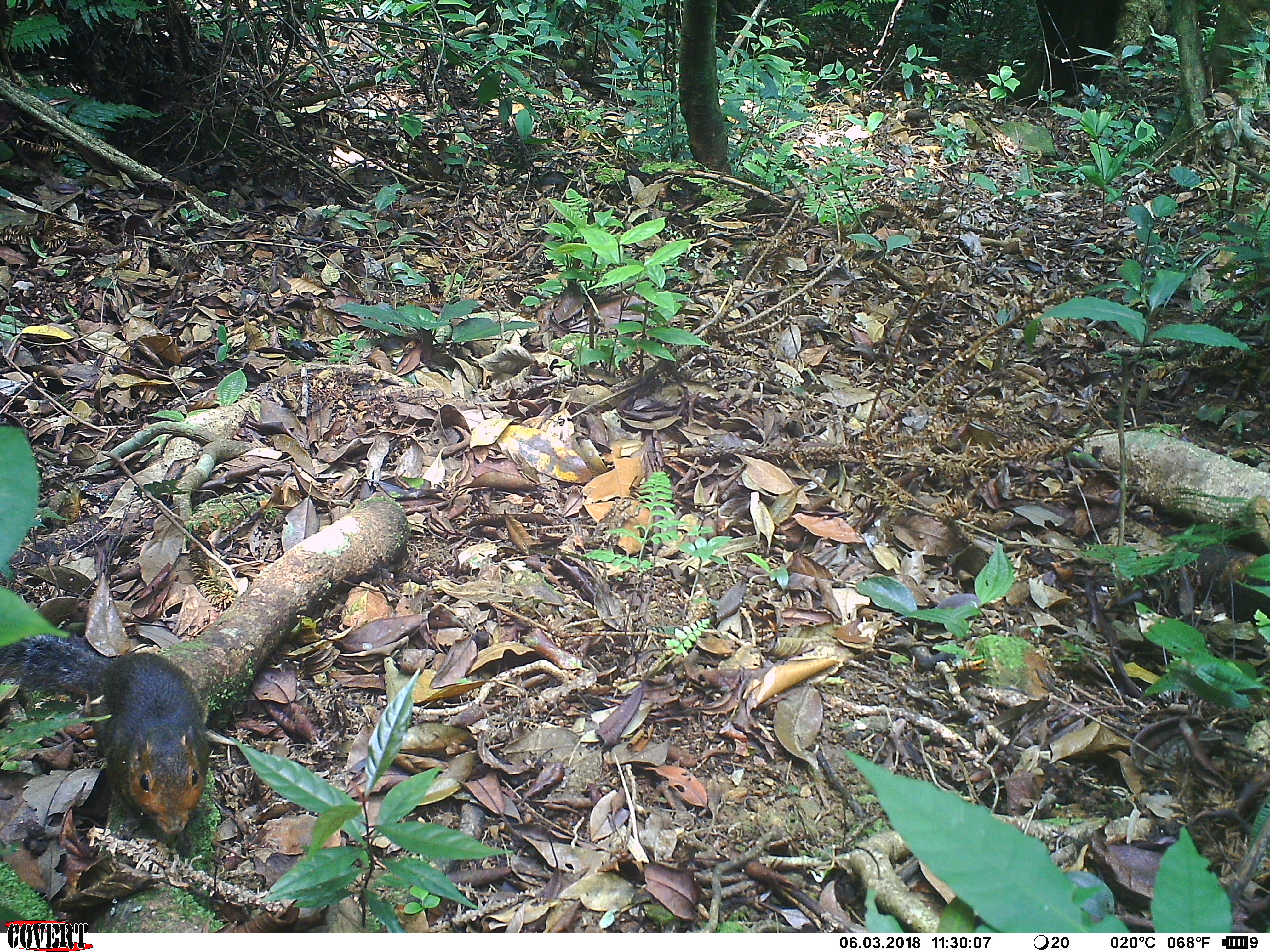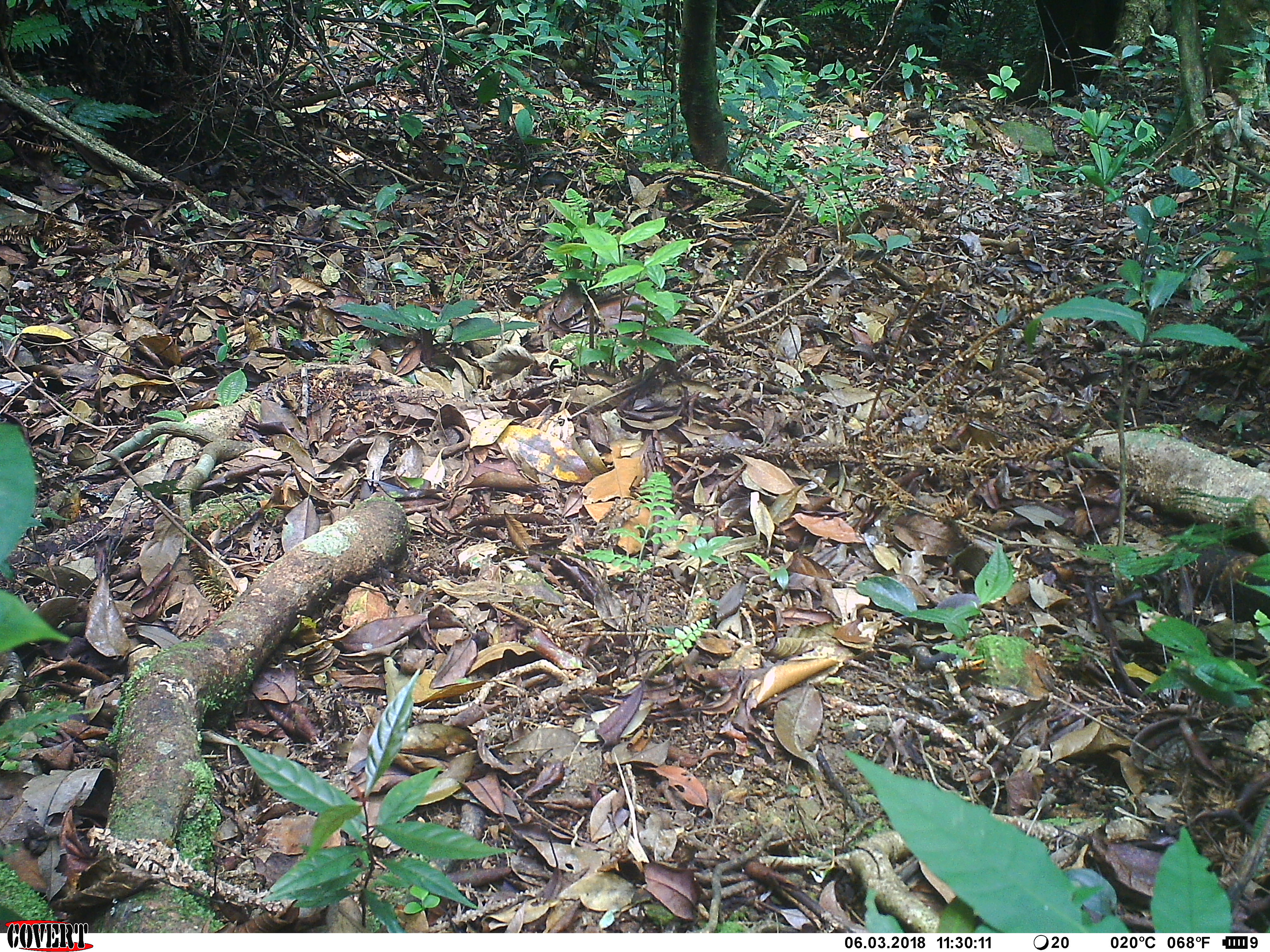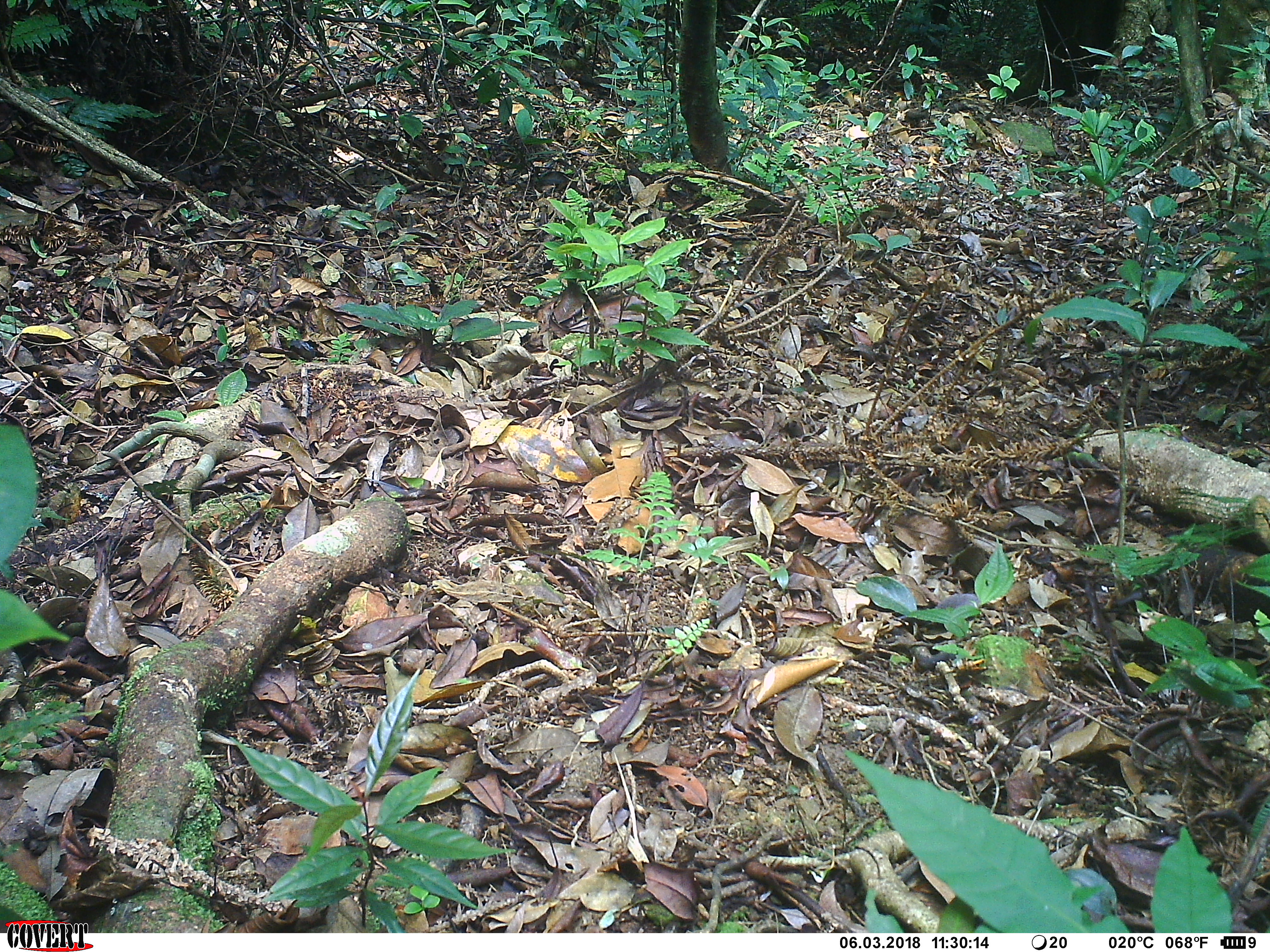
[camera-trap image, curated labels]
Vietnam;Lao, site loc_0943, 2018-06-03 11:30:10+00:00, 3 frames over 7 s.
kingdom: Animalia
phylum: Chordata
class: Mammalia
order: Rodentia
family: Sciuridae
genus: Dremomys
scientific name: Dremomys rufigenis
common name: red-cheeked squirrel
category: red cheeked squirrel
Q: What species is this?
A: Red cheeked squirrel (red-cheeked squirrel) (Dremomys rufigenis).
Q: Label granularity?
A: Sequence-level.